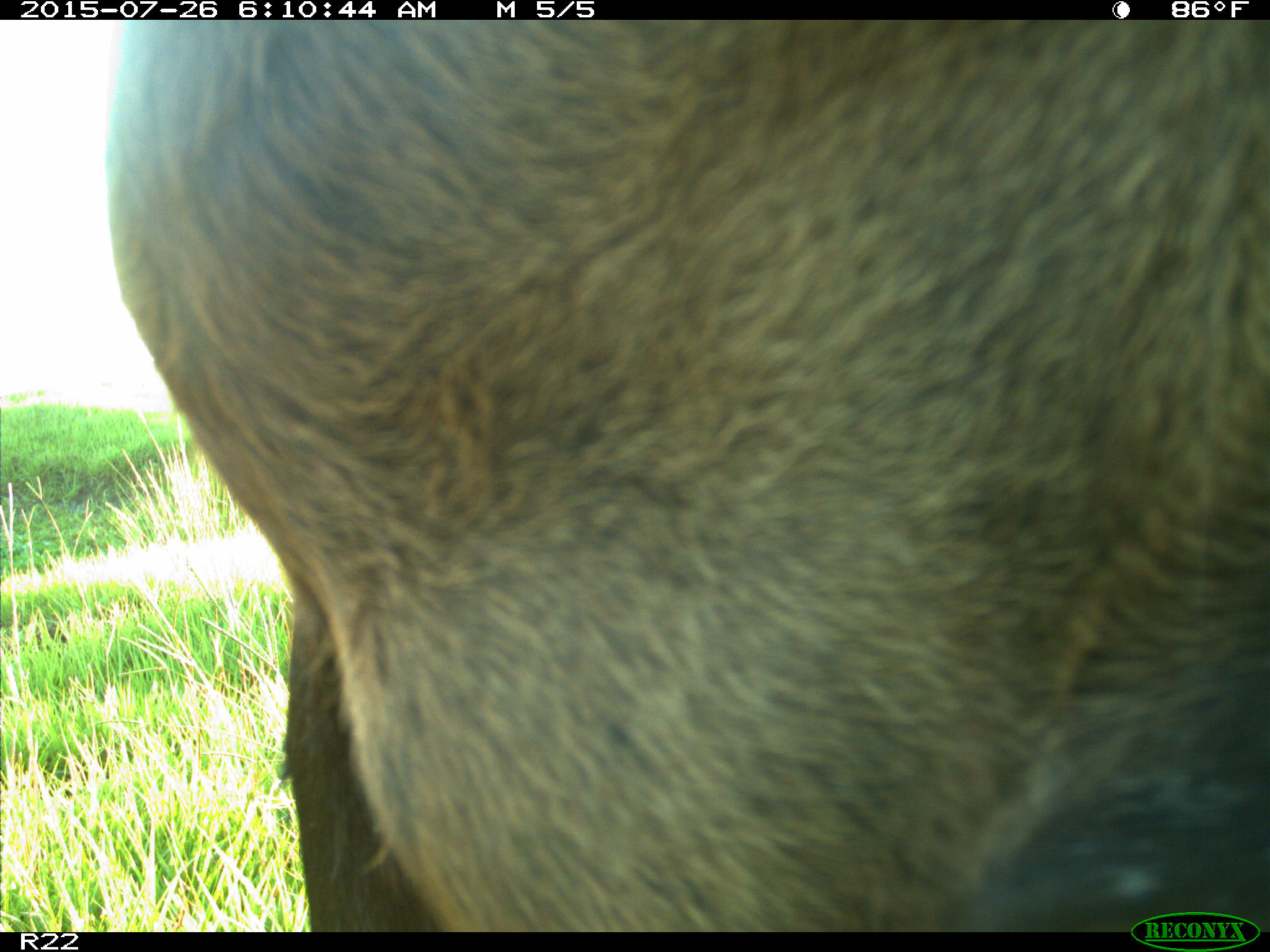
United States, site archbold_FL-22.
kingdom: Animalia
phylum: Chordata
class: Mammalia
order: Artiodactyla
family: Bovidae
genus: Bos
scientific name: Bos taurus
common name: domestic cow